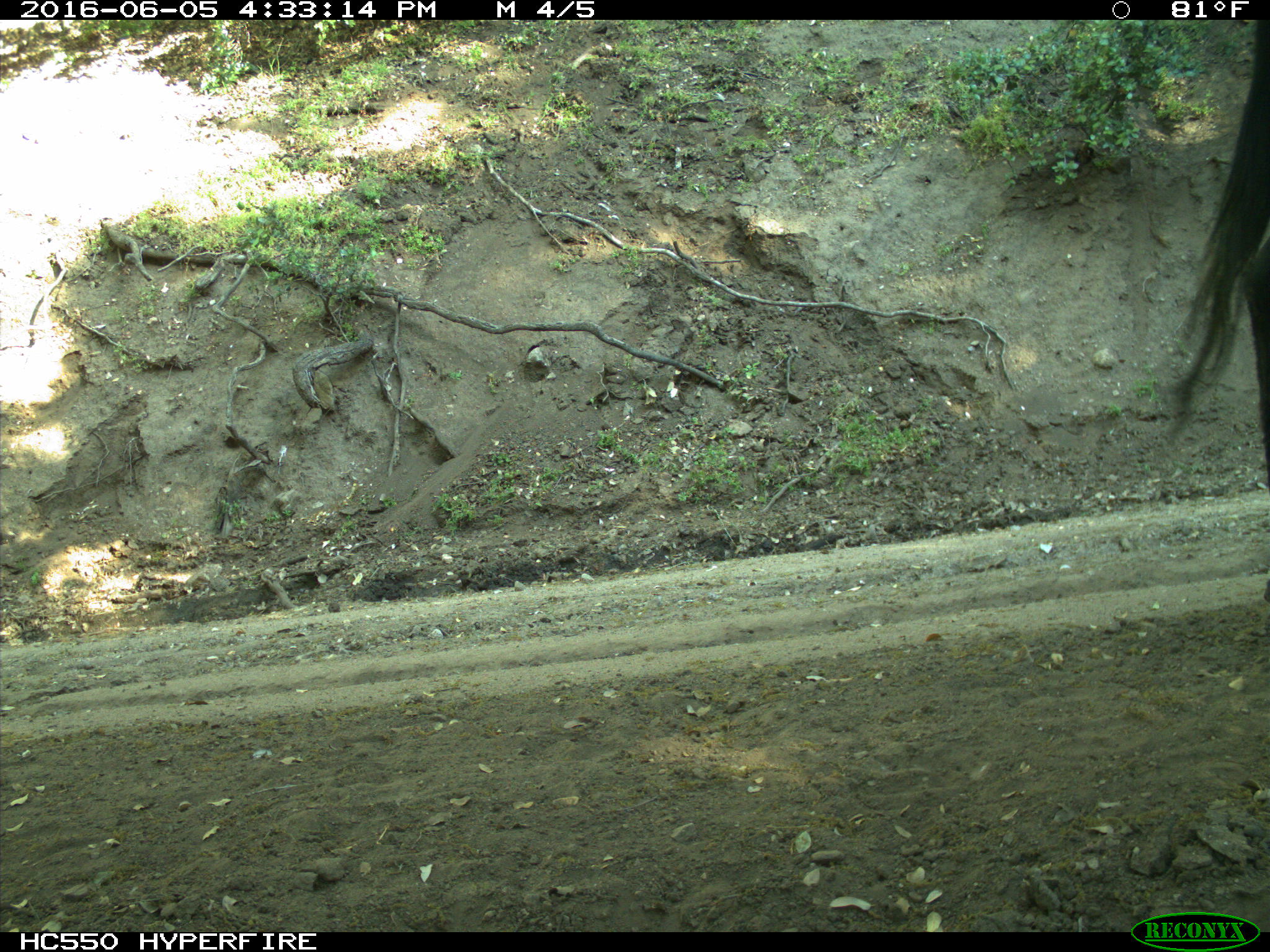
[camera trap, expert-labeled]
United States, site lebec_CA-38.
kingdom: Animalia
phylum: Chordata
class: Mammalia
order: Artiodactyla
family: Bovidae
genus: Bos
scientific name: Bos taurus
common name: domestic cow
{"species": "Bos taurus (domestic cow)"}